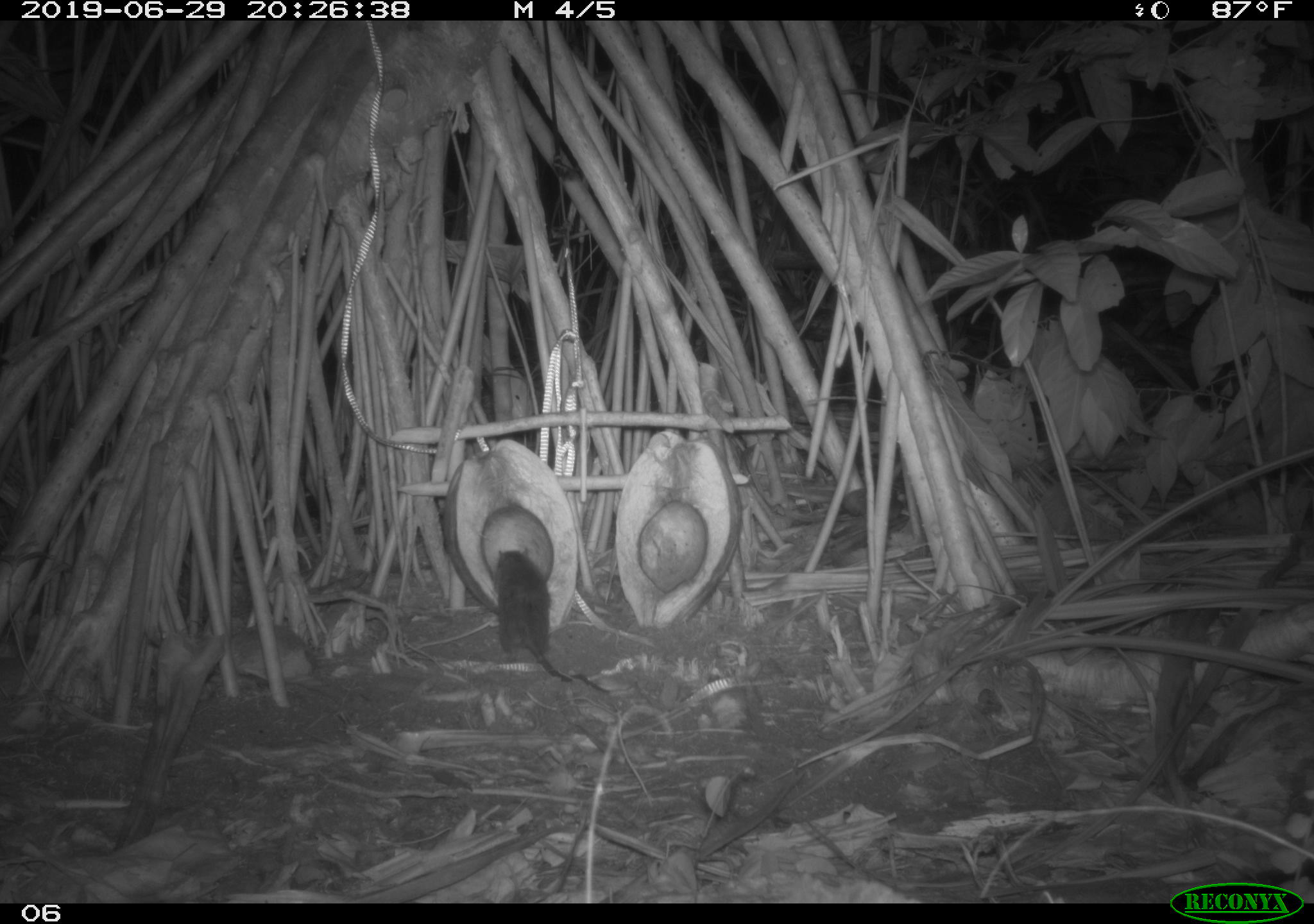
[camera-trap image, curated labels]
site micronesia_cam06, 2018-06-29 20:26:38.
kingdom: Animalia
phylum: Chordata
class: Mammalia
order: Rodentia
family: Muridae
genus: Rattus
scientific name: Rattus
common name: rat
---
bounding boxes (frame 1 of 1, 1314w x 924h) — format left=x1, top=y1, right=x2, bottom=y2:
rat: left=489, top=539, right=612, bottom=697